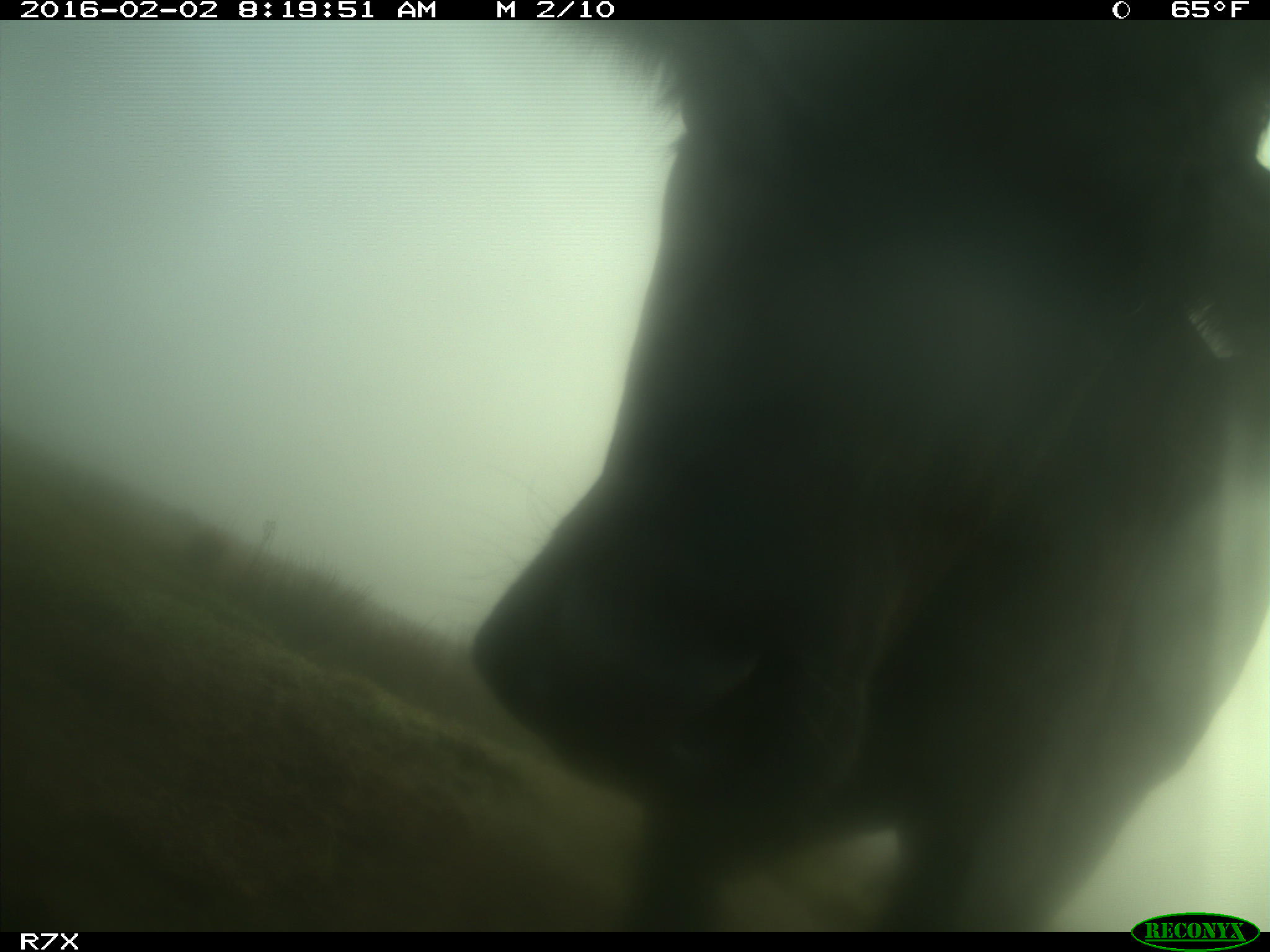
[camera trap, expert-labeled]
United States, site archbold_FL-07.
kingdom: Animalia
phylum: Chordata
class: Mammalia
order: Artiodactyla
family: Bovidae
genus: Bos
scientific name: Bos taurus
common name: domestic cow